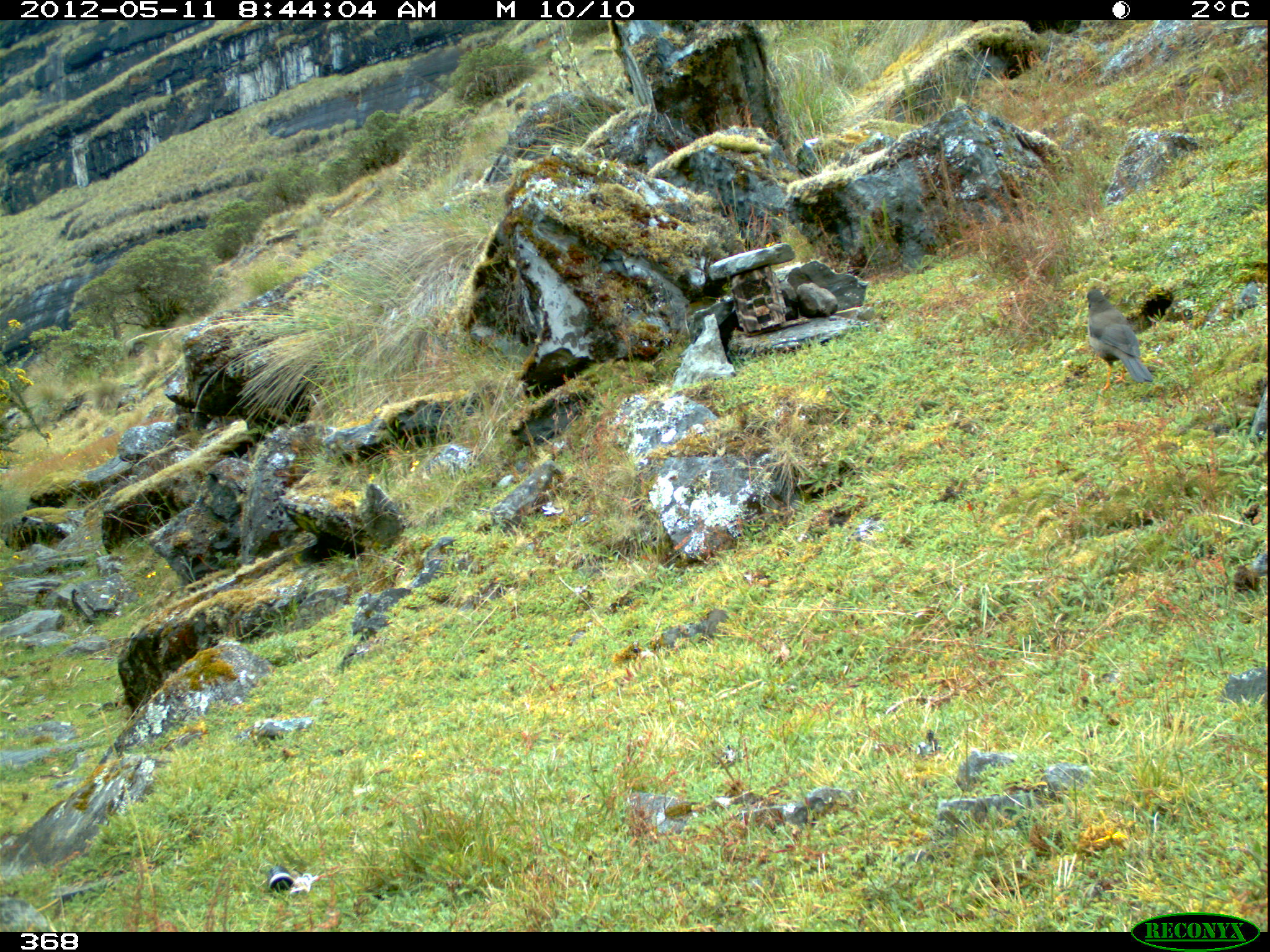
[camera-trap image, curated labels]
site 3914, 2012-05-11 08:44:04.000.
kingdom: Animalia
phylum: Chordata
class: Aves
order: Passeriformes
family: Turdidae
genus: Turdus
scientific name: Turdus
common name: true thrushes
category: turdus sp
Turdus sp (true thrushes) (Turdus).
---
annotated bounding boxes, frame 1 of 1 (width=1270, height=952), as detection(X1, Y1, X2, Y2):
turdus sp: detection(1085, 289, 1151, 390)